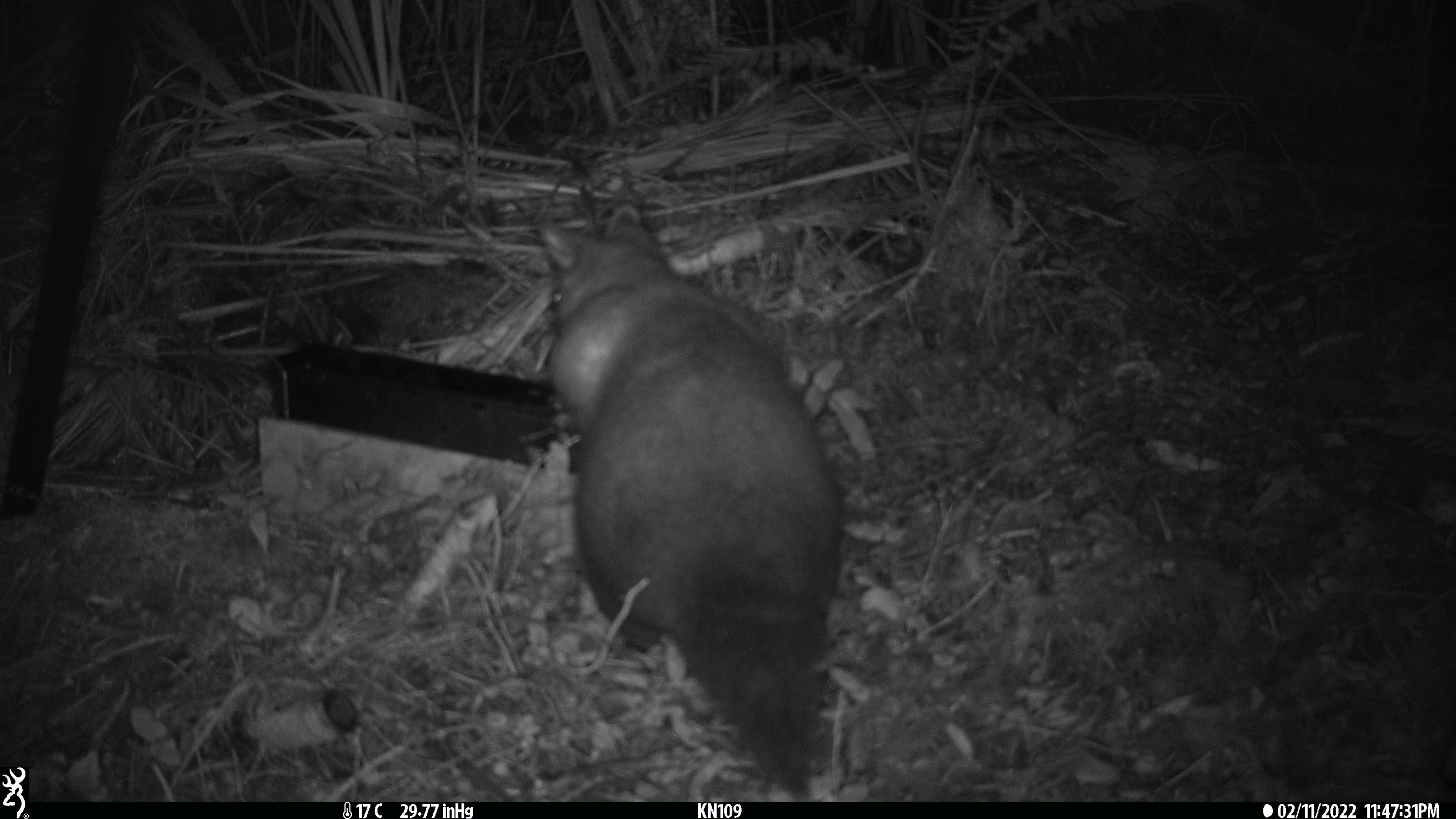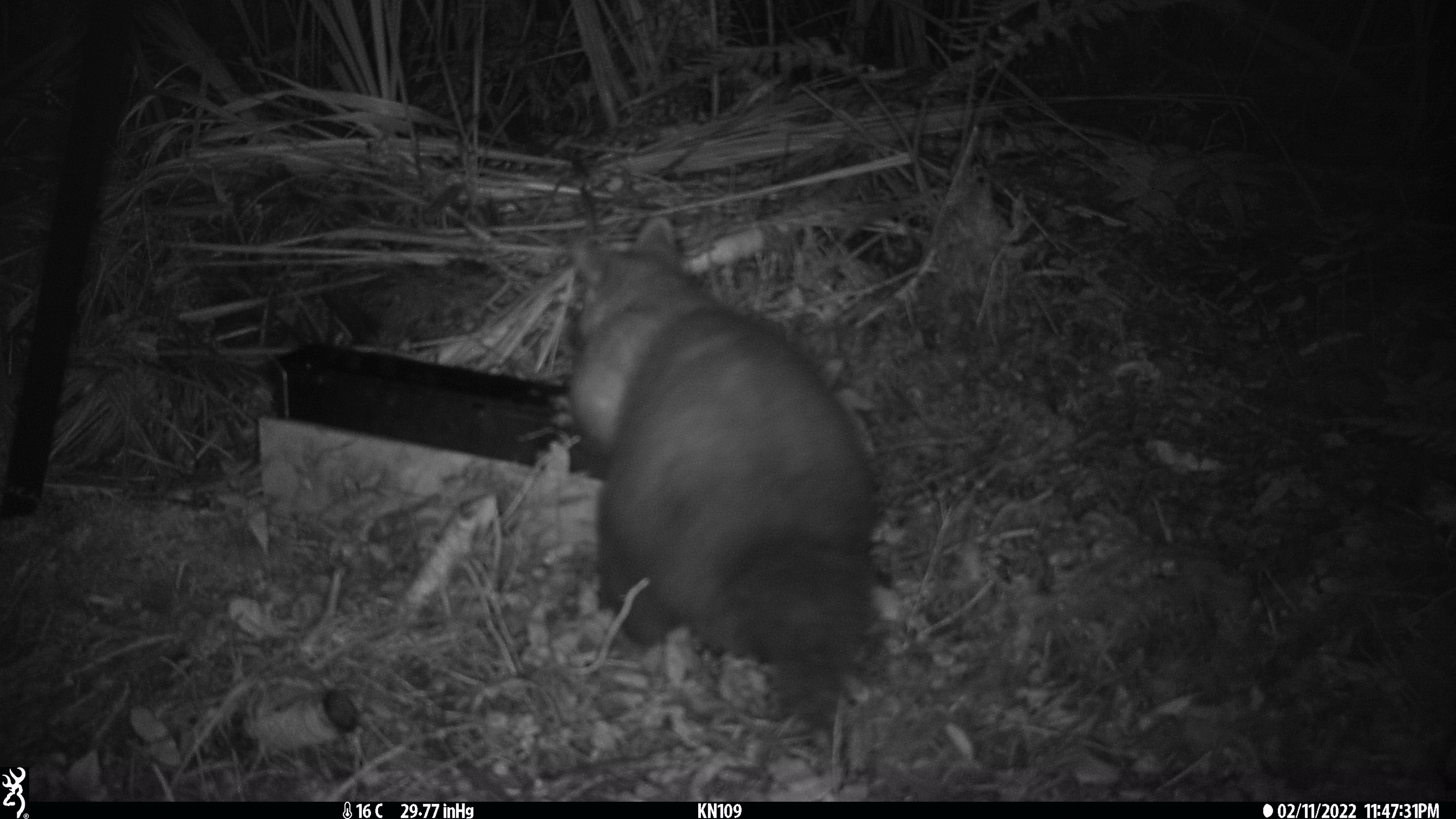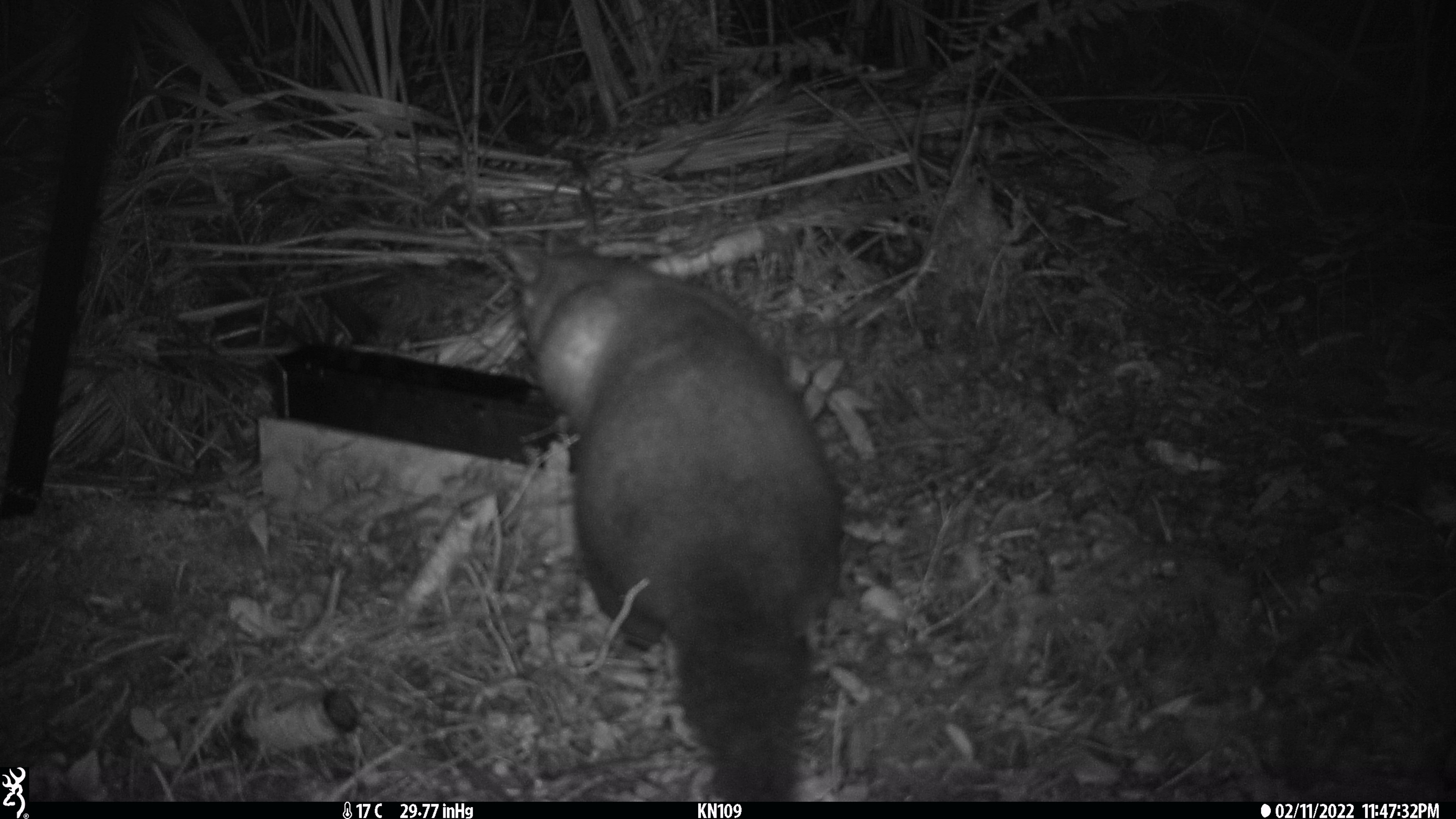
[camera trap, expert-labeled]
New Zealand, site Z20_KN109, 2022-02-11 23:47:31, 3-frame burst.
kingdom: Animalia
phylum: Chordata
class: Mammalia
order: Diprotodontia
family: Phalangeridae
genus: Trichosurus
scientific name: Trichosurus vulpecula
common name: common brushtail possum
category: possum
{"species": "possum (common brushtail possum) (Trichosurus vulpecula)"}